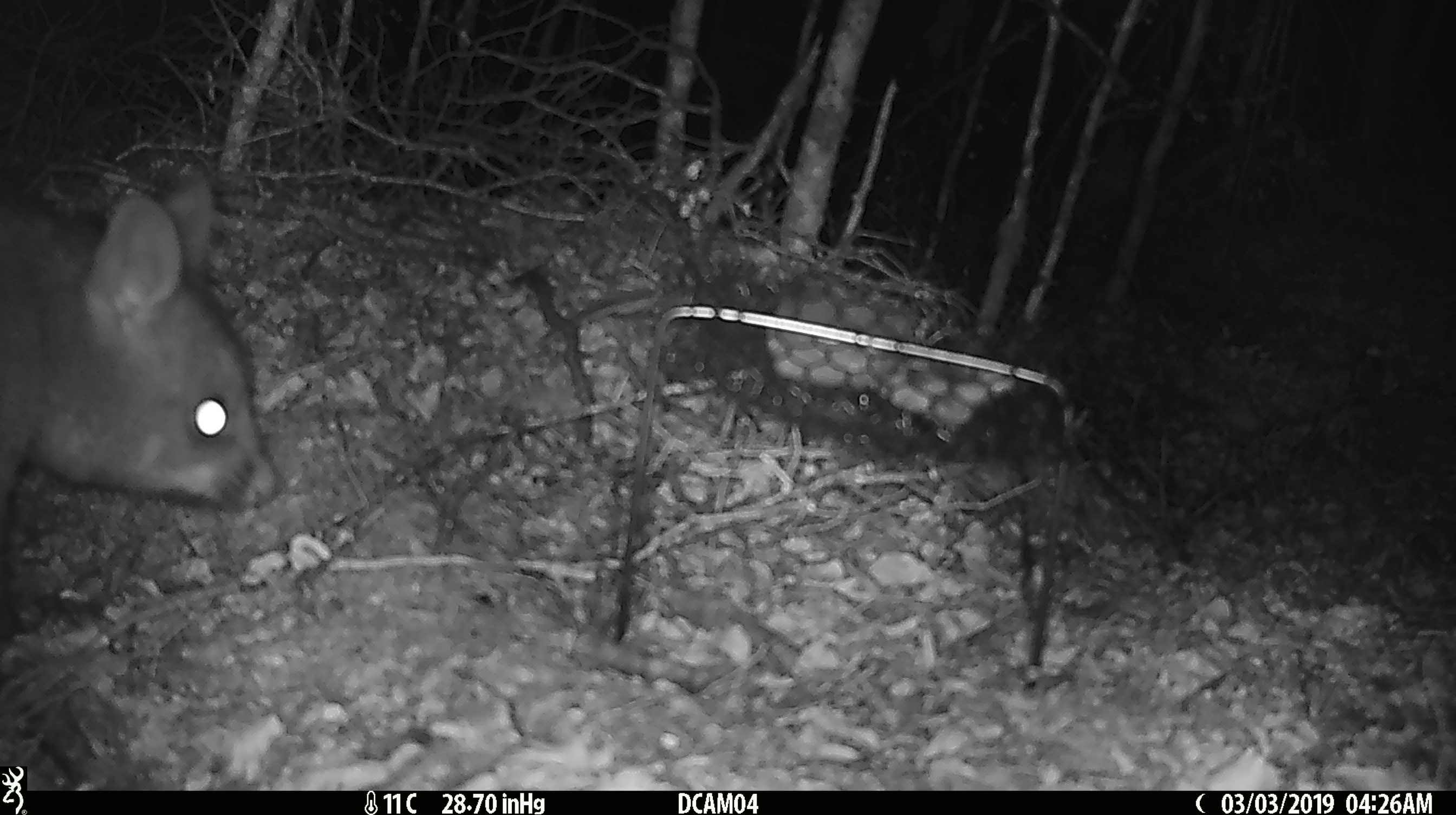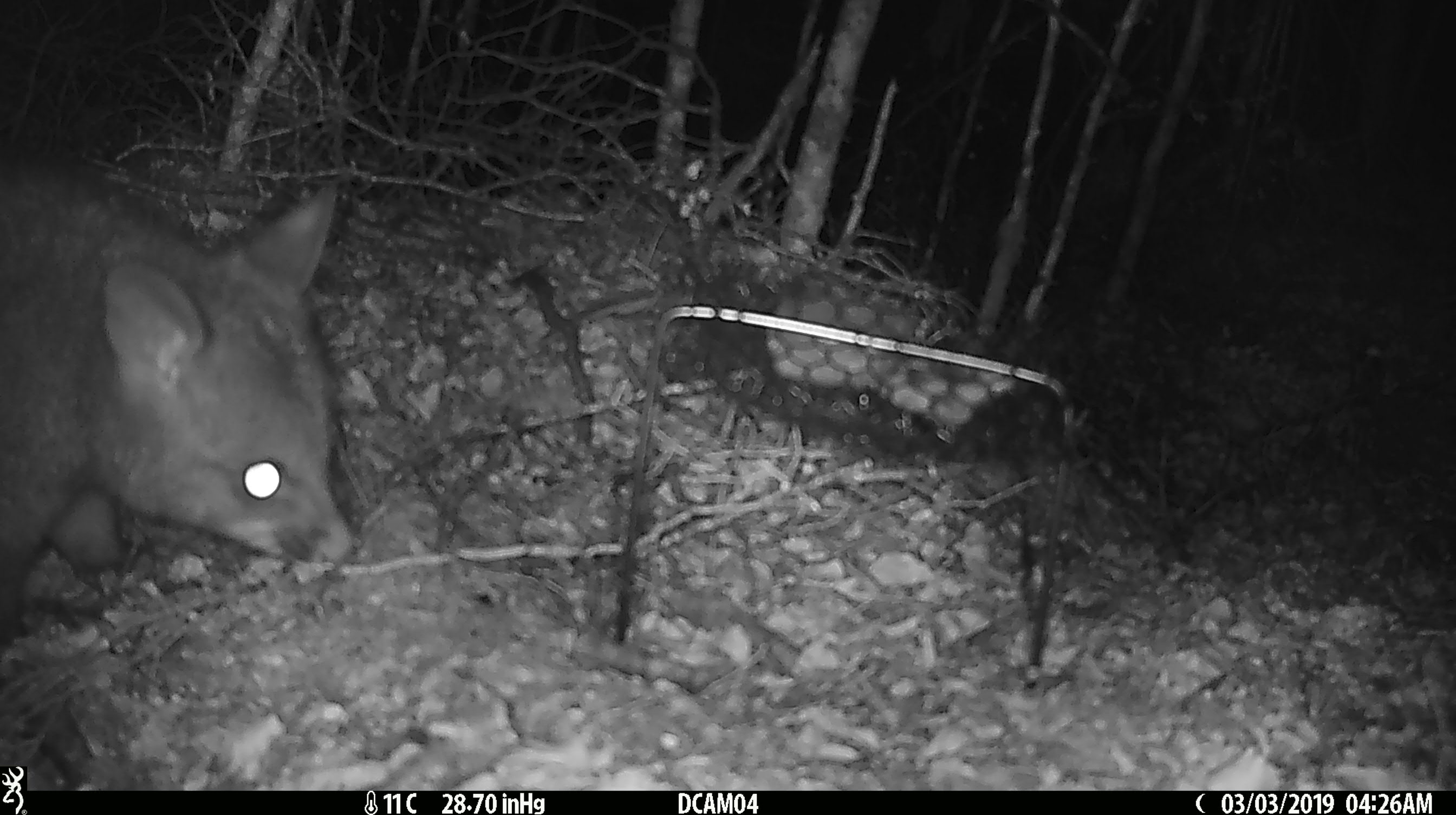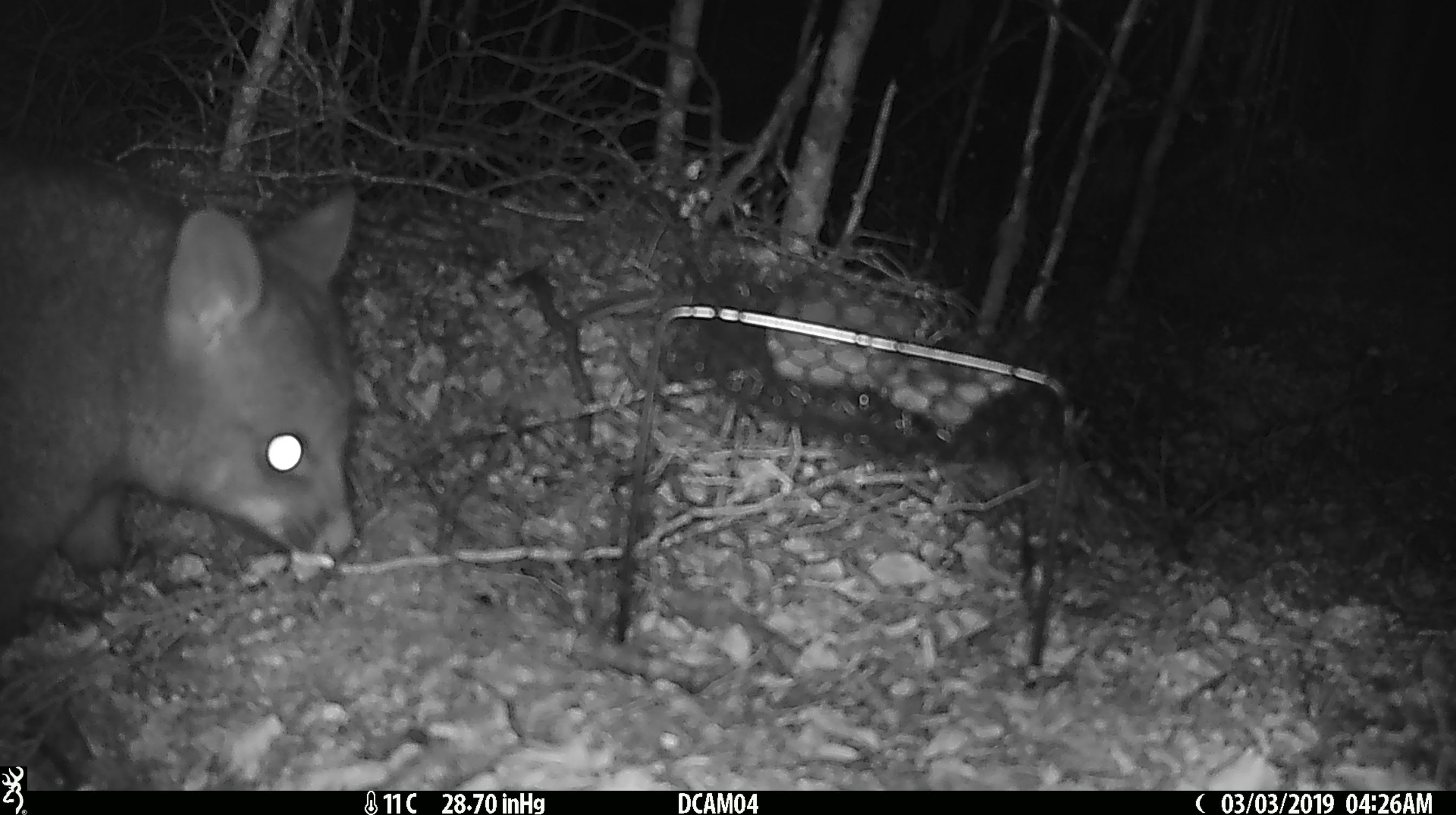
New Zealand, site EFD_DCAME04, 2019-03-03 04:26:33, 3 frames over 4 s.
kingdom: Animalia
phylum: Chordata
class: Mammalia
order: Diprotodontia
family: Phalangeridae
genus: Trichosurus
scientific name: Trichosurus vulpecula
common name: common brushtail possum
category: possum